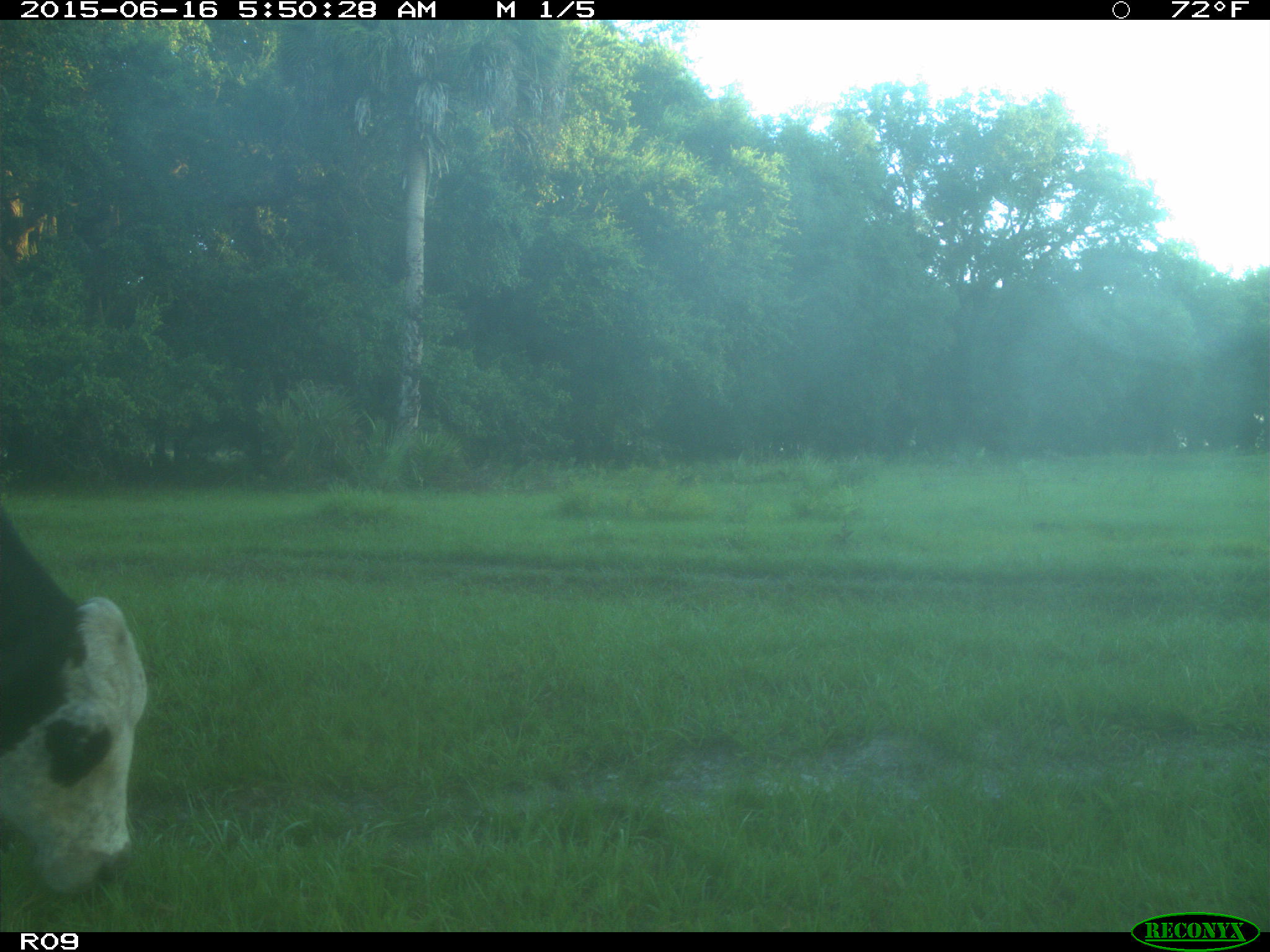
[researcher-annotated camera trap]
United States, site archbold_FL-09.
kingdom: Animalia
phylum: Chordata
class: Mammalia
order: Artiodactyla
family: Bovidae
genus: Bos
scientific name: Bos taurus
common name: domestic cow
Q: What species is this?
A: Bos taurus (domestic cow).